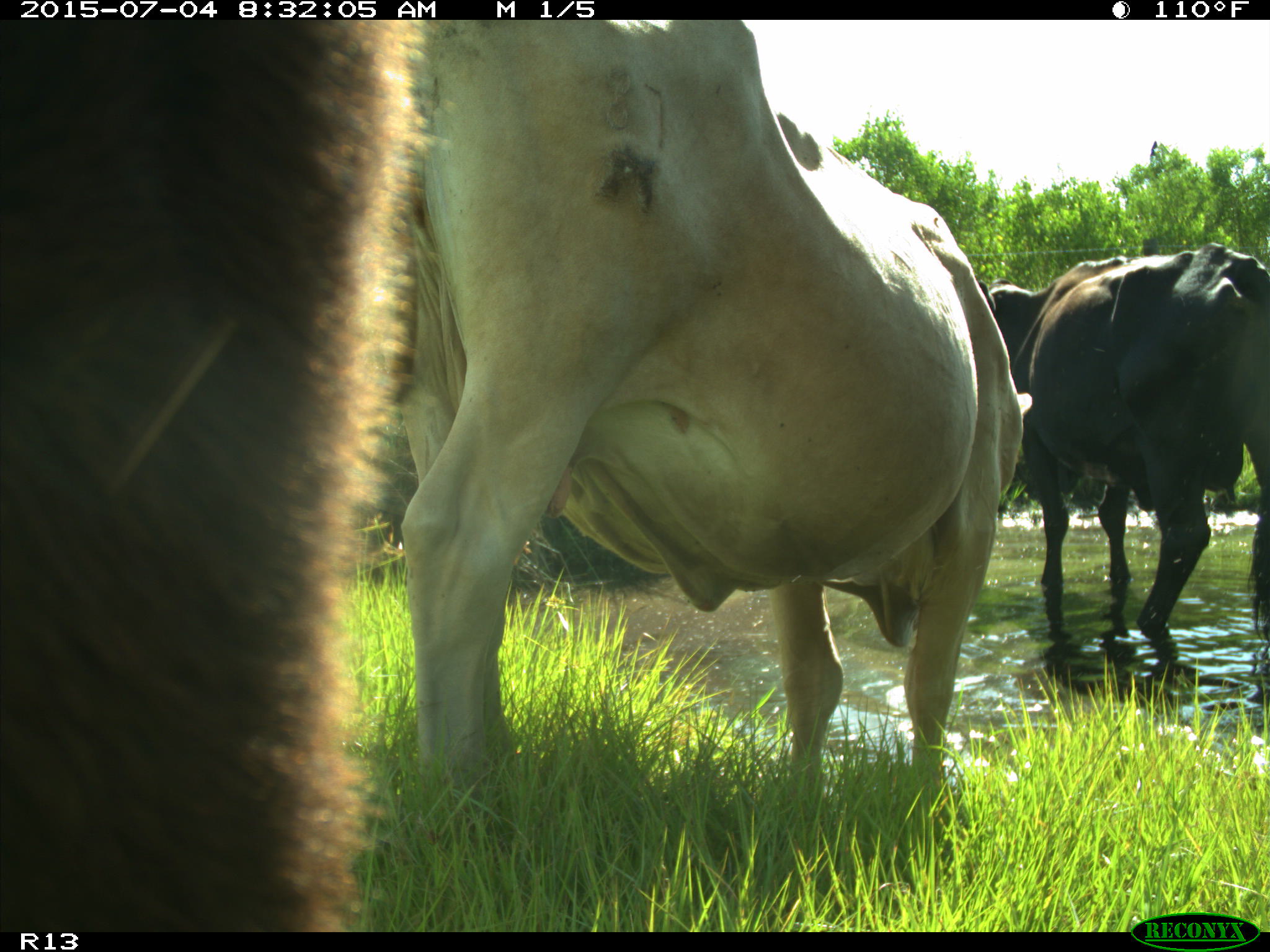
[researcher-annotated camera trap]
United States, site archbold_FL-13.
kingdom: Animalia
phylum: Chordata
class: Mammalia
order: Artiodactyla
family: Bovidae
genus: Bos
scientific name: Bos taurus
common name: domestic cow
Bos taurus (domestic cow).